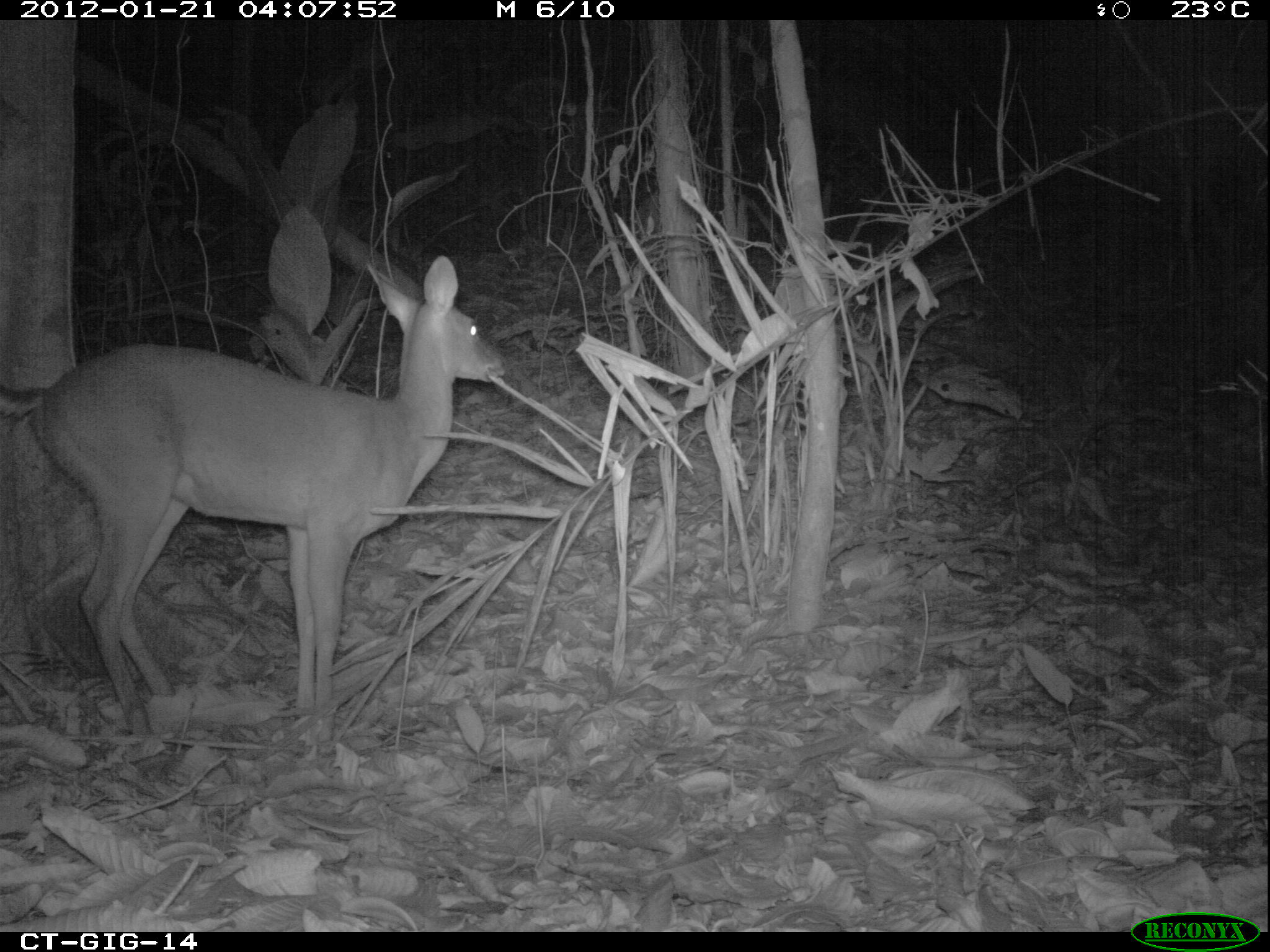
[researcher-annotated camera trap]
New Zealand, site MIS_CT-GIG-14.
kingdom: Animalia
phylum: Chordata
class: Mammalia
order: Artiodactyla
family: Cervidae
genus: Odocoileus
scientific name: Odocoileus virginianus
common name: white-tailed deer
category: white tailed deer